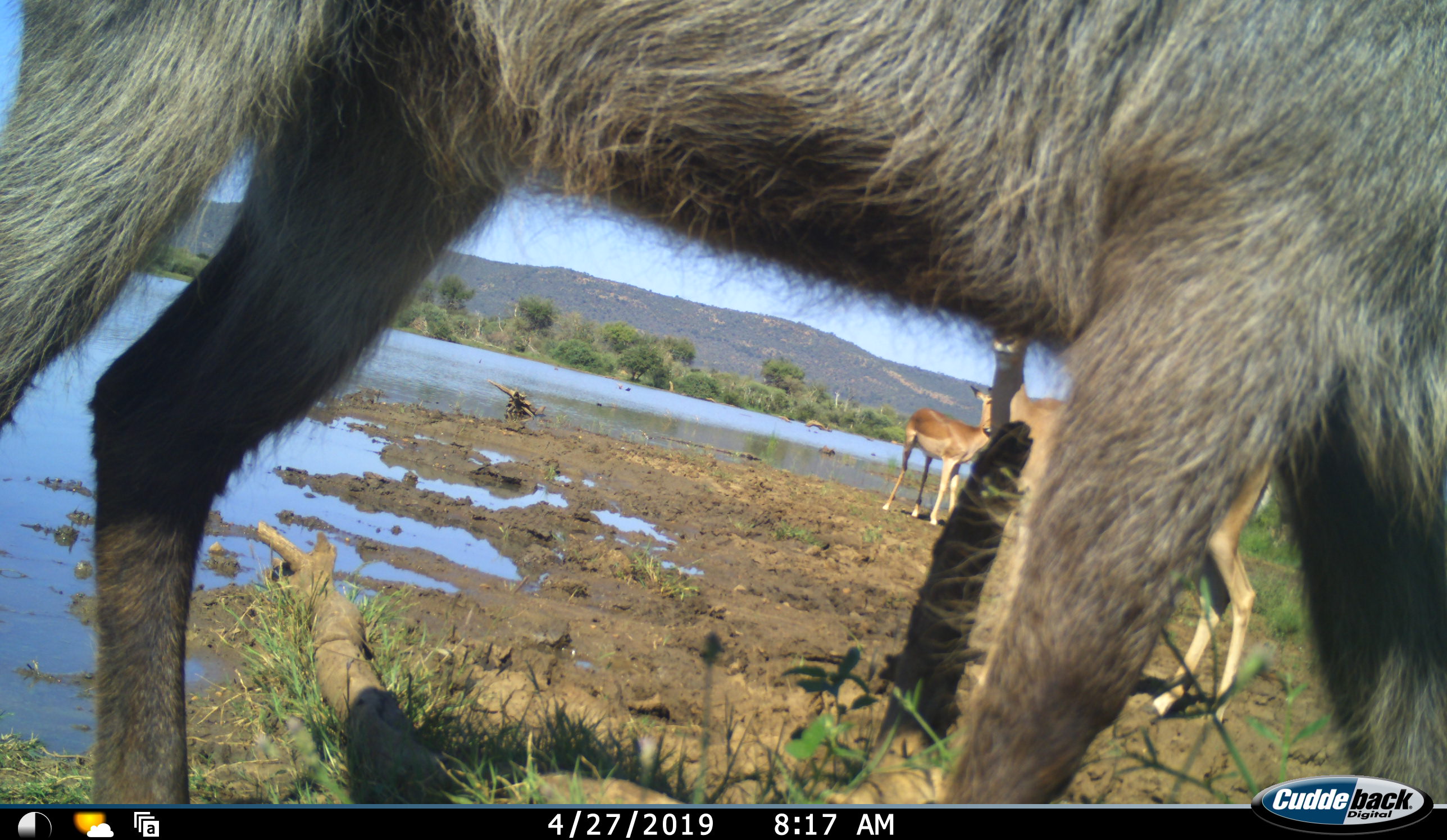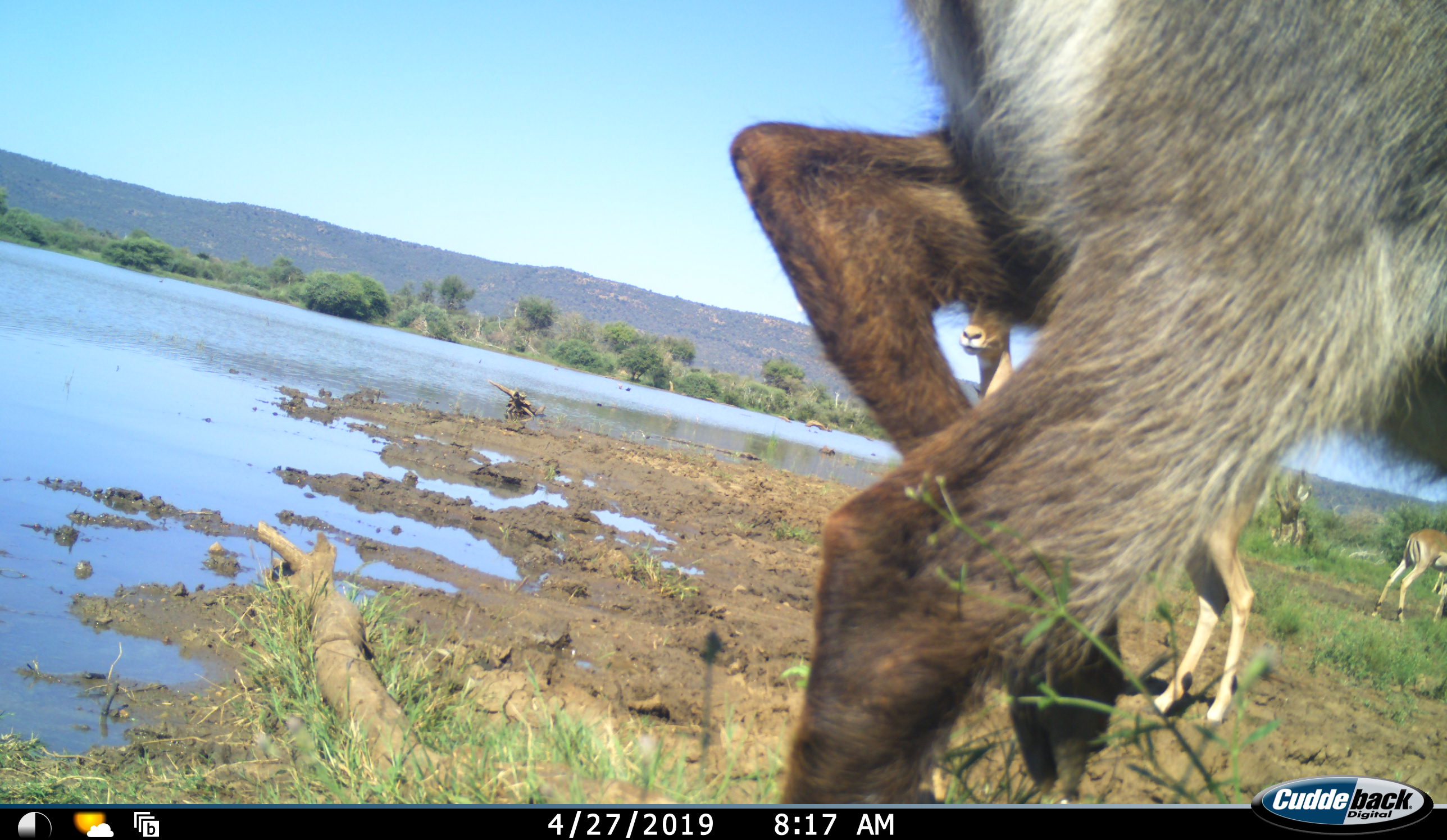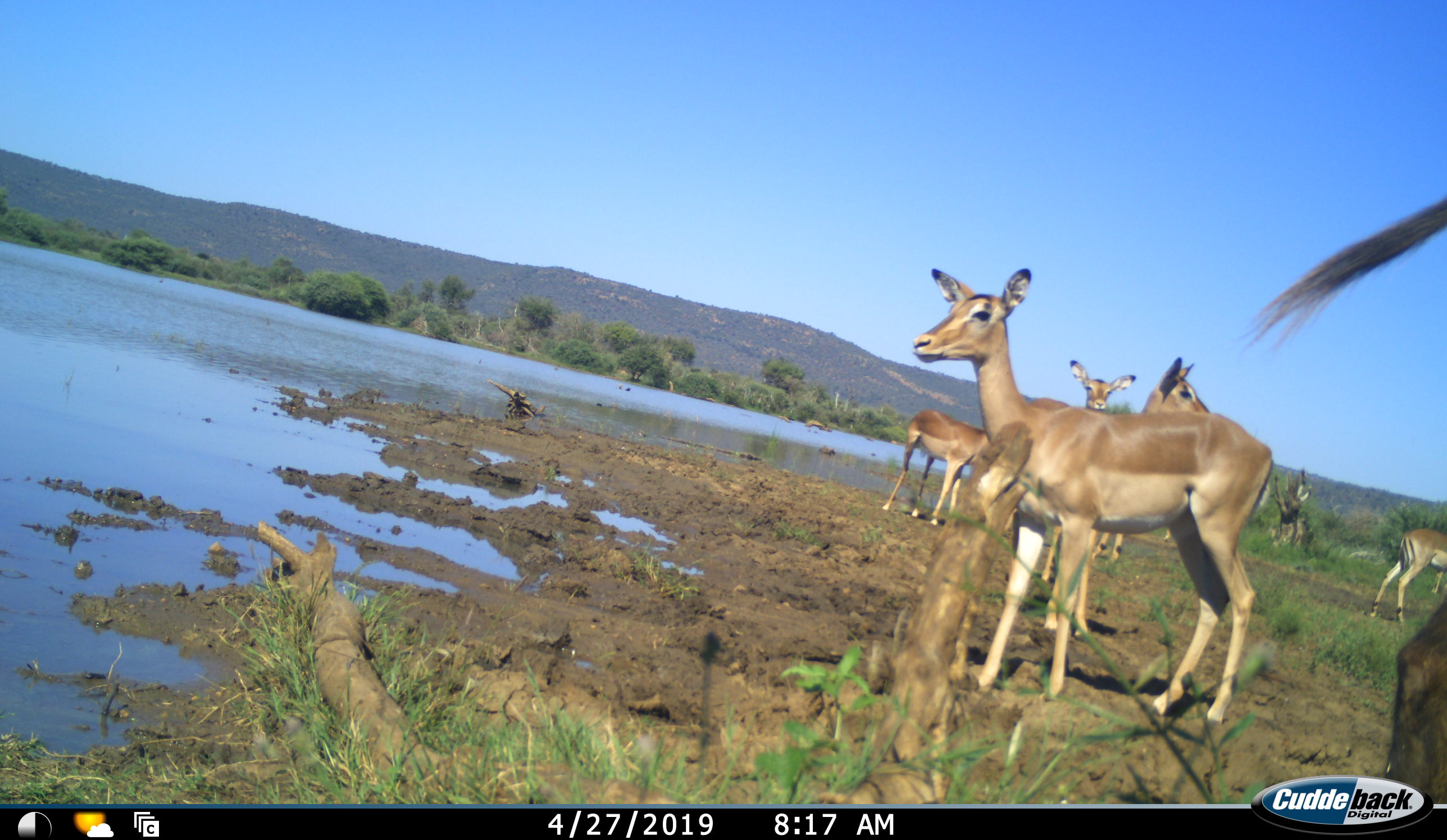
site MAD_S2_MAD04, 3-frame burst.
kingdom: Animalia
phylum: Chordata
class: Mammalia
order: Artiodactyla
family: Bovidae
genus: Aepyceros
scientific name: Aepyceros melampus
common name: impala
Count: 5.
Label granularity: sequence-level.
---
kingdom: Animalia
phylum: Chordata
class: Mammalia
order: Artiodactyla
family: Bovidae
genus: Kobus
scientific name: Kobus ellipsiprymnus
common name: waterbuck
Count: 1.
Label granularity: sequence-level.